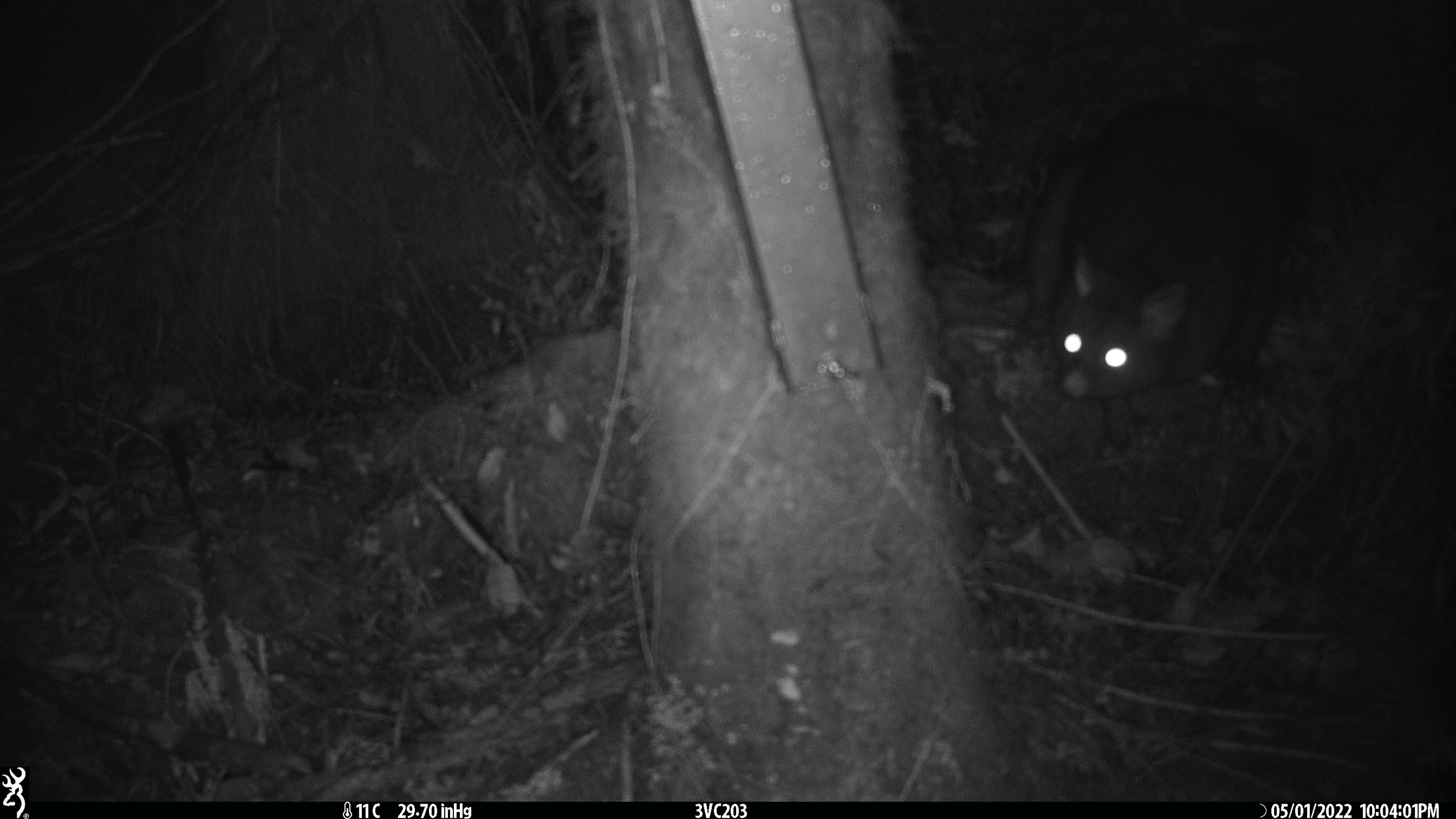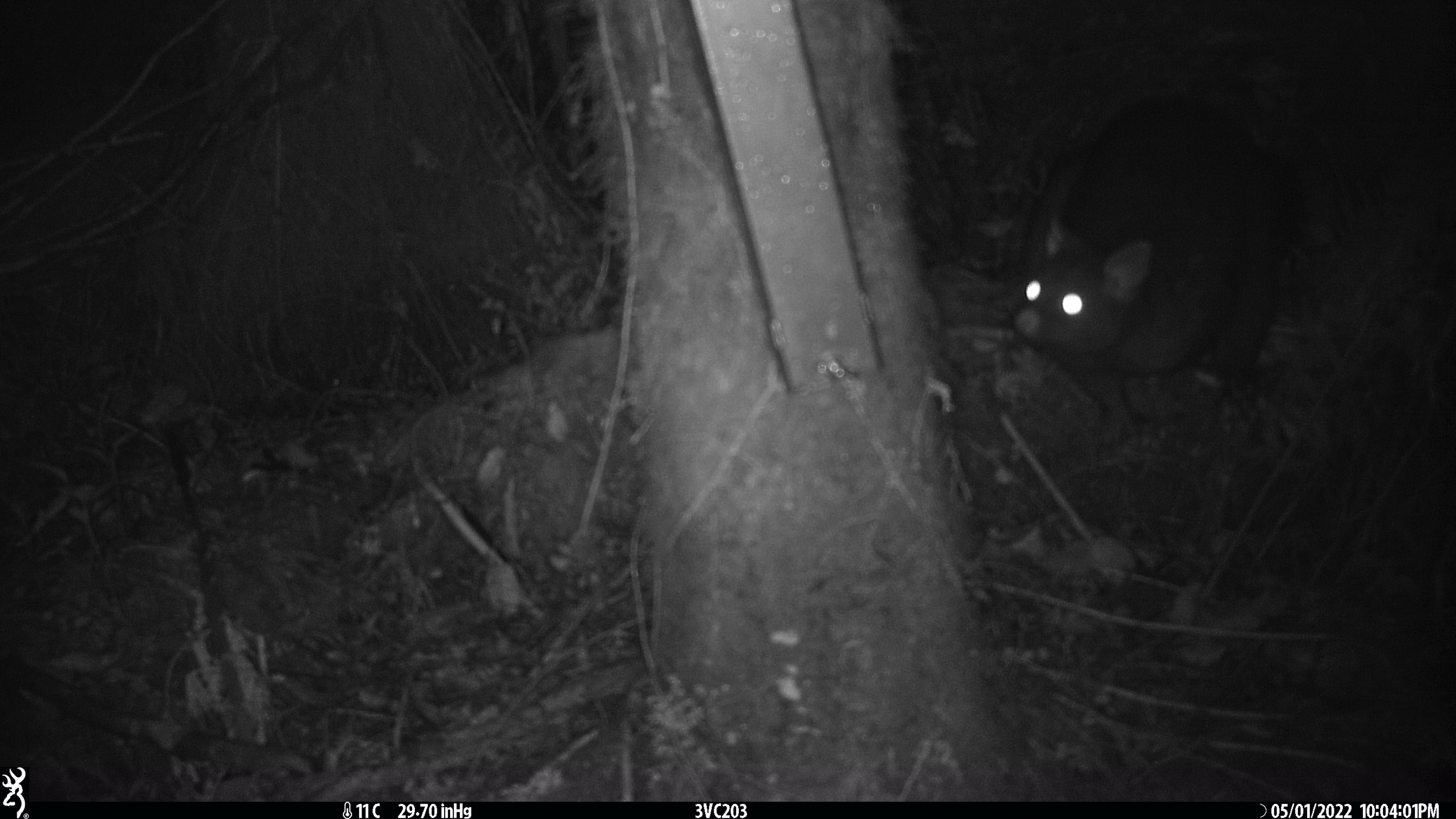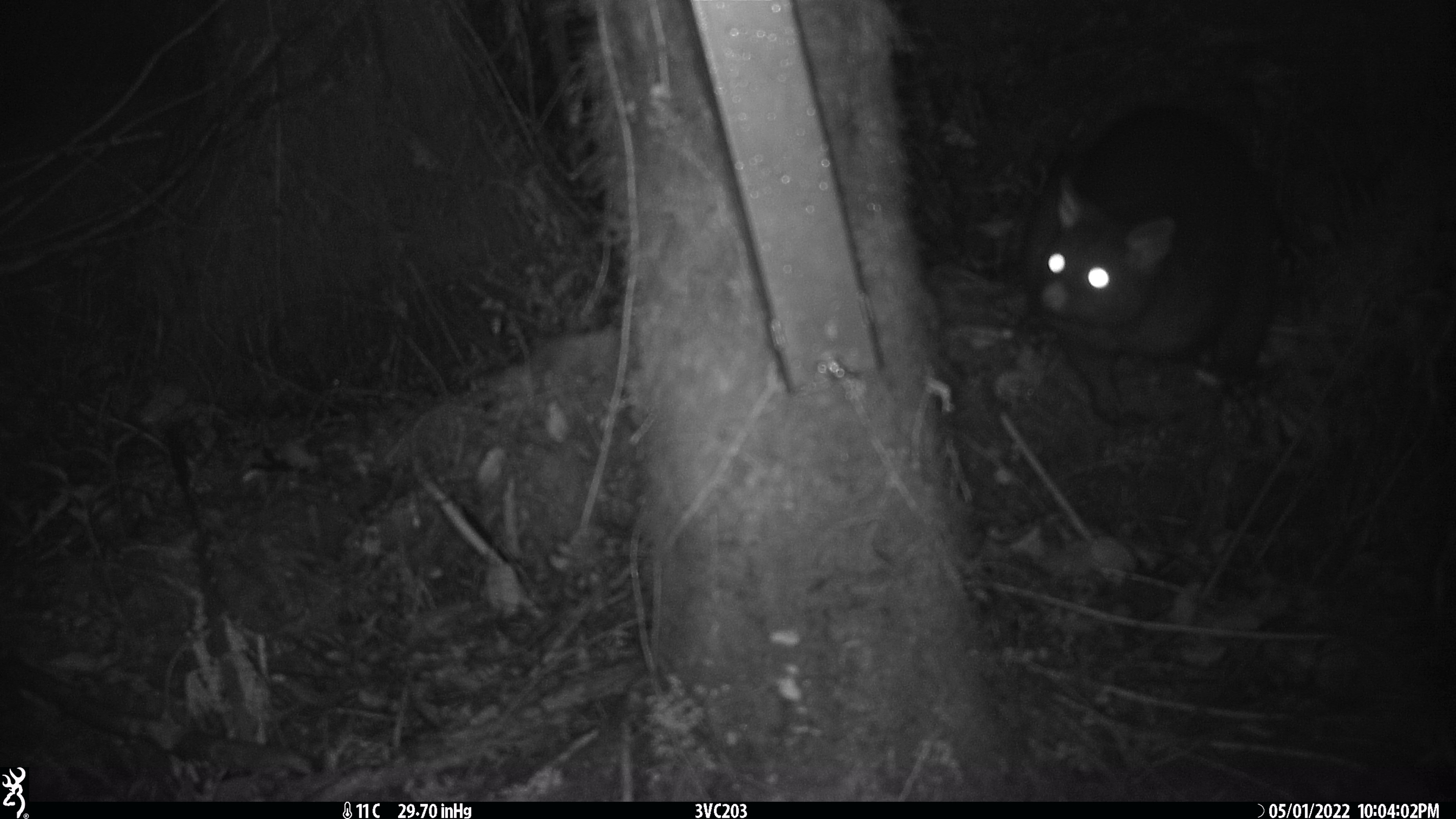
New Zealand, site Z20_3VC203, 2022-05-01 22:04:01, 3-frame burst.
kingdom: Animalia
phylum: Chordata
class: Mammalia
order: Diprotodontia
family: Phalangeridae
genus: Trichosurus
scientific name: Trichosurus vulpecula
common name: common brushtail possum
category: possum